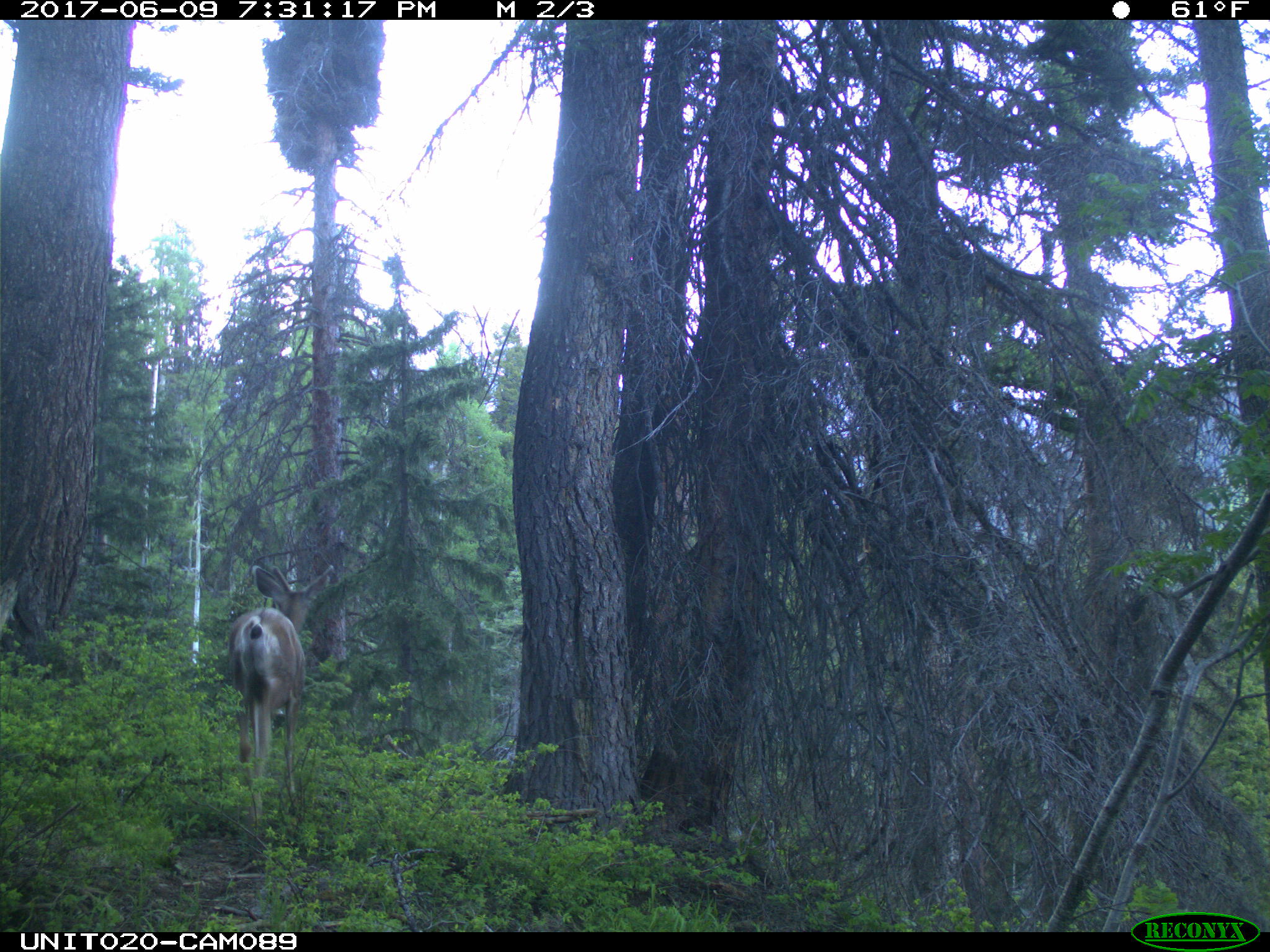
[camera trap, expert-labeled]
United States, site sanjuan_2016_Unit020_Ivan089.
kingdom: Animalia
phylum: Chordata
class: Mammalia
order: Artiodactyla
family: Cervidae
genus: Odocoileus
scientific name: Odocoileus hemionus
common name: mule deer